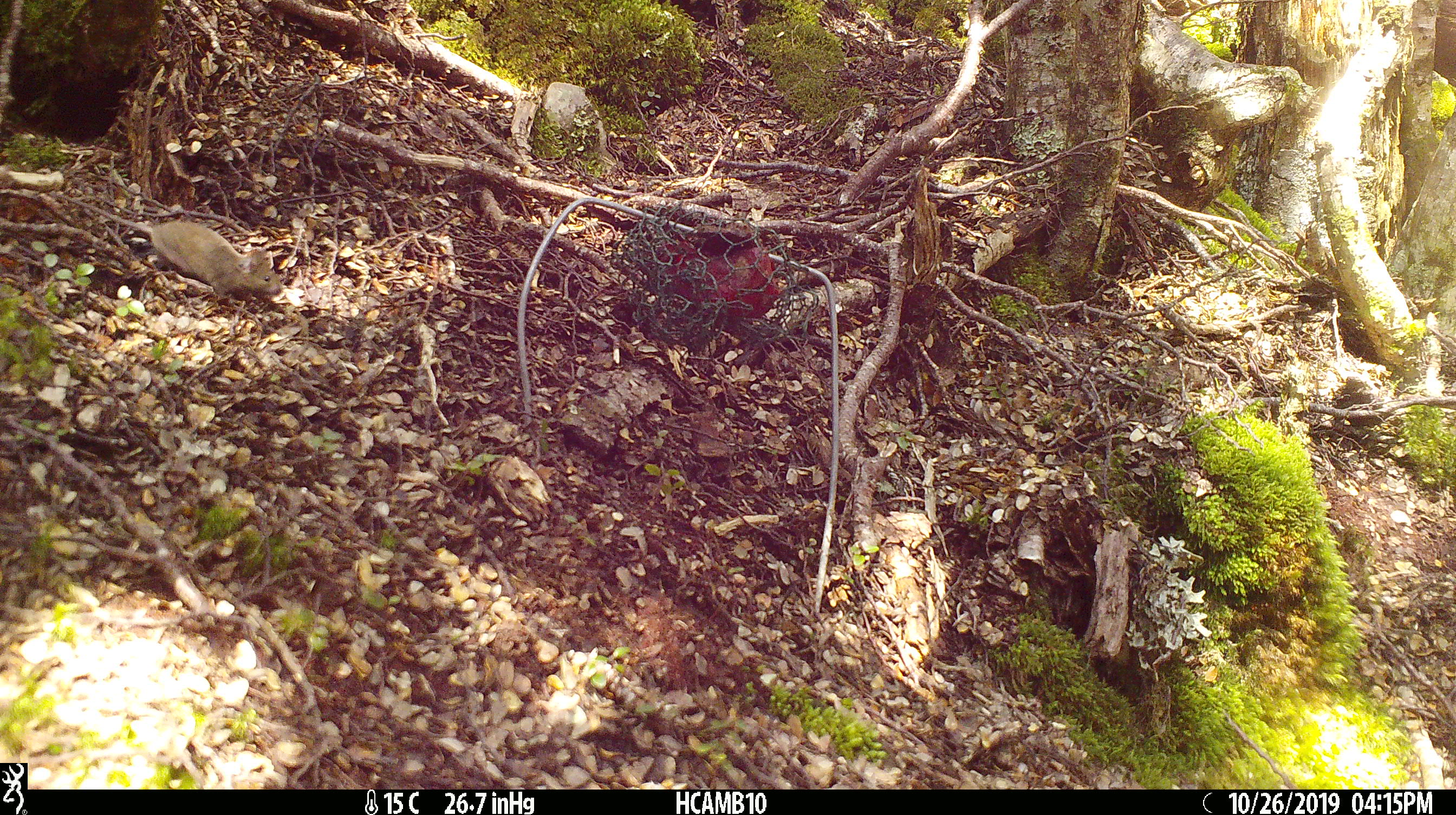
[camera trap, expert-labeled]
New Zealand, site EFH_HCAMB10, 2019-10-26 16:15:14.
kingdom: Animalia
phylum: Chordata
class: Mammalia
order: Rodentia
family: Muridae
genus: Mus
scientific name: Mus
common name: mouse